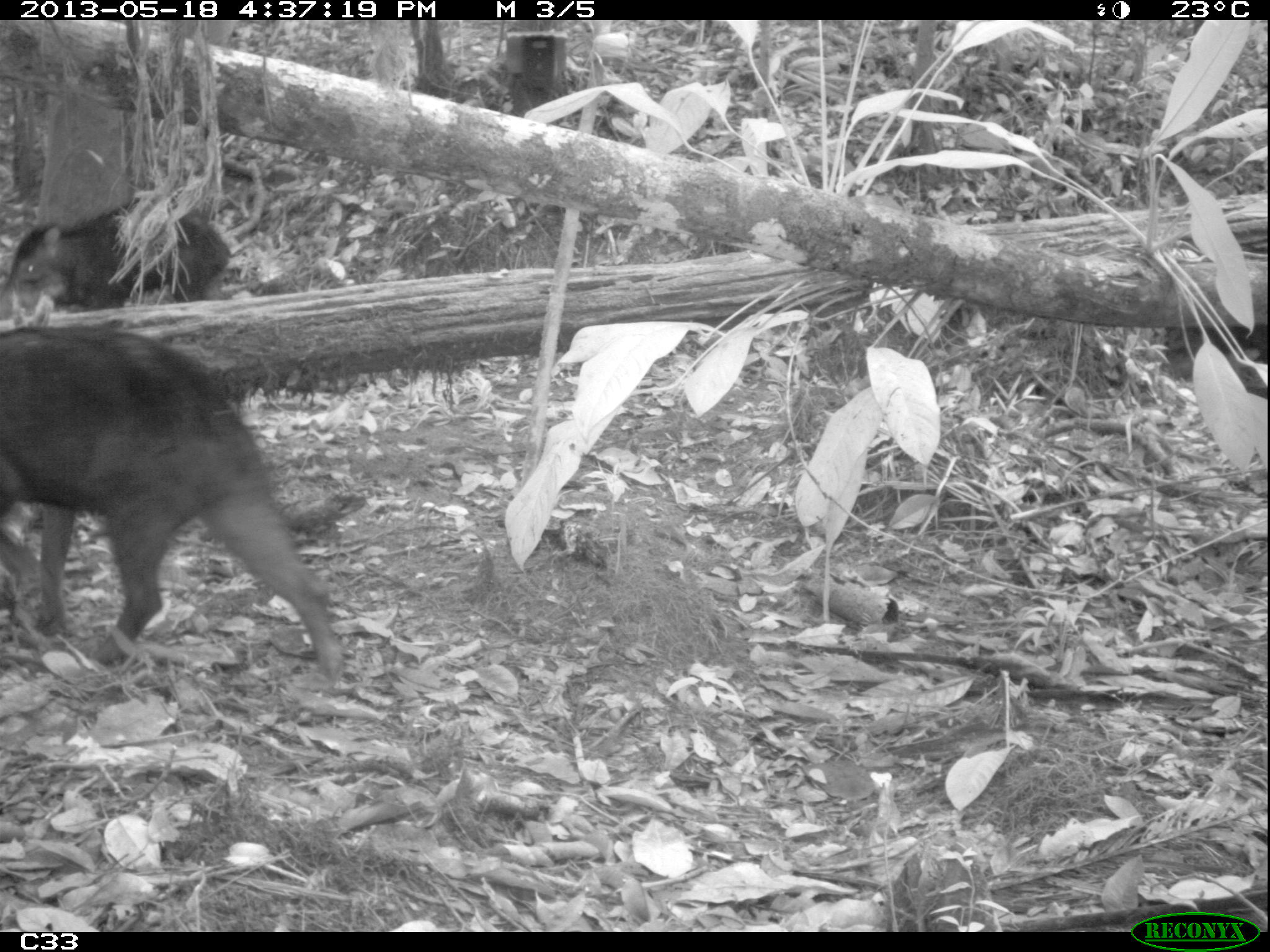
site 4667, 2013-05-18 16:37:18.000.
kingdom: Animalia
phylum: Chordata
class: Mammalia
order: Artiodactyla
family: Tayassuidae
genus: Tayassu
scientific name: Tayassu pecari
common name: white-lipped peccary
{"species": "Tayassu pecari (white-lipped peccary)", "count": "3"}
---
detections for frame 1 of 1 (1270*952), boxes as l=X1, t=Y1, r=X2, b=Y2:
tayassu pecari: l=0, t=324, r=347, b=680; l=0, t=197, r=231, b=313